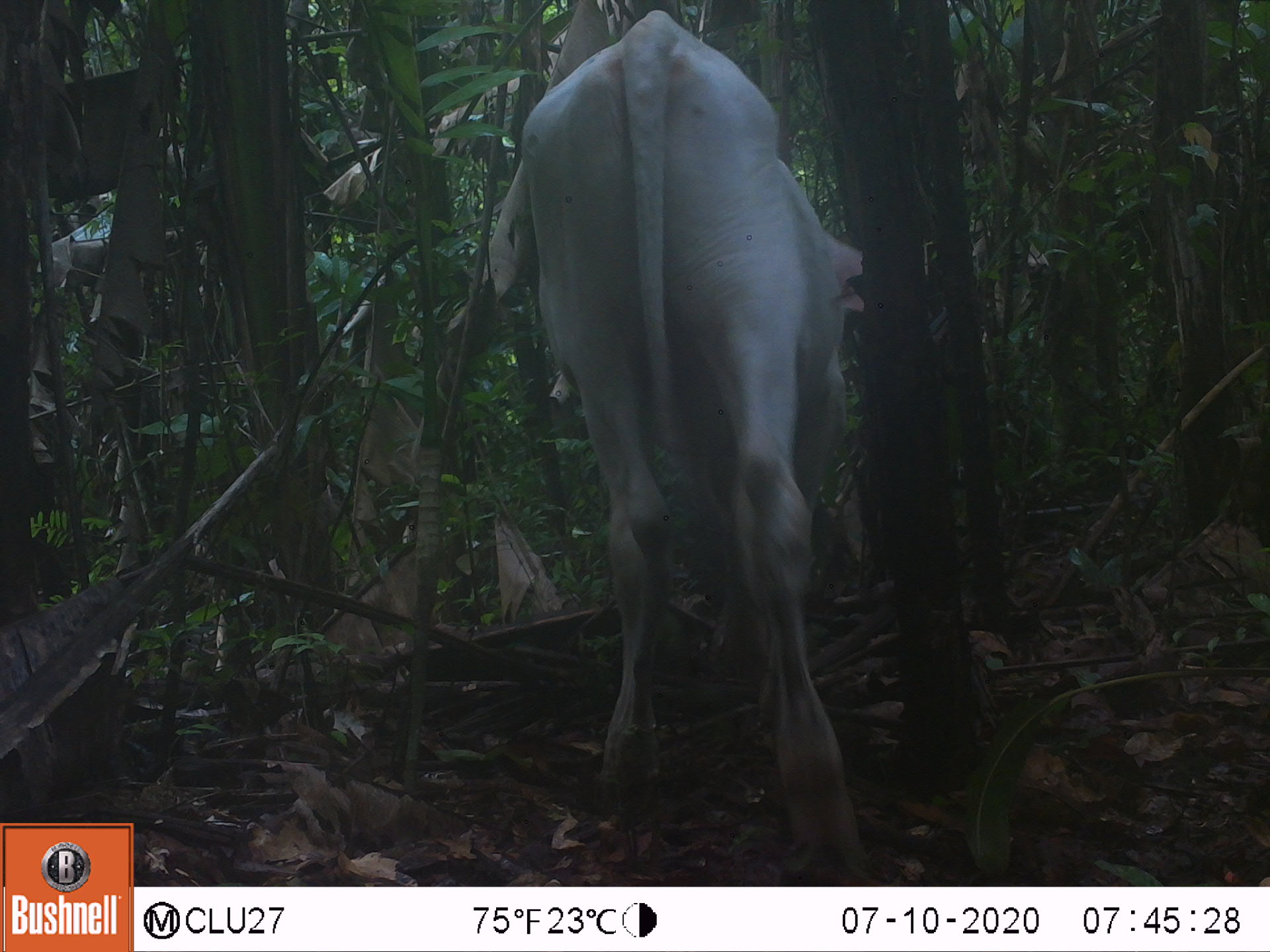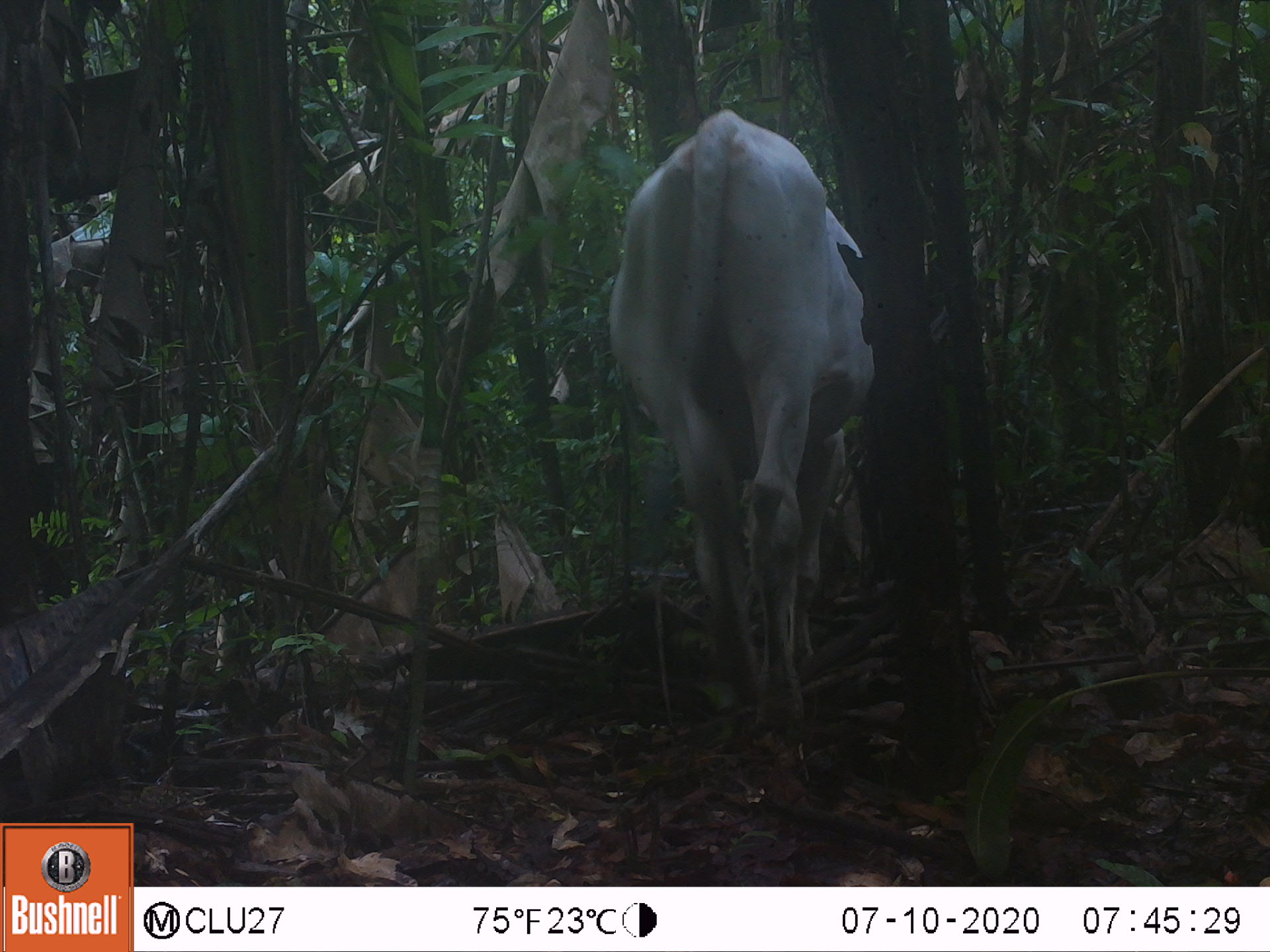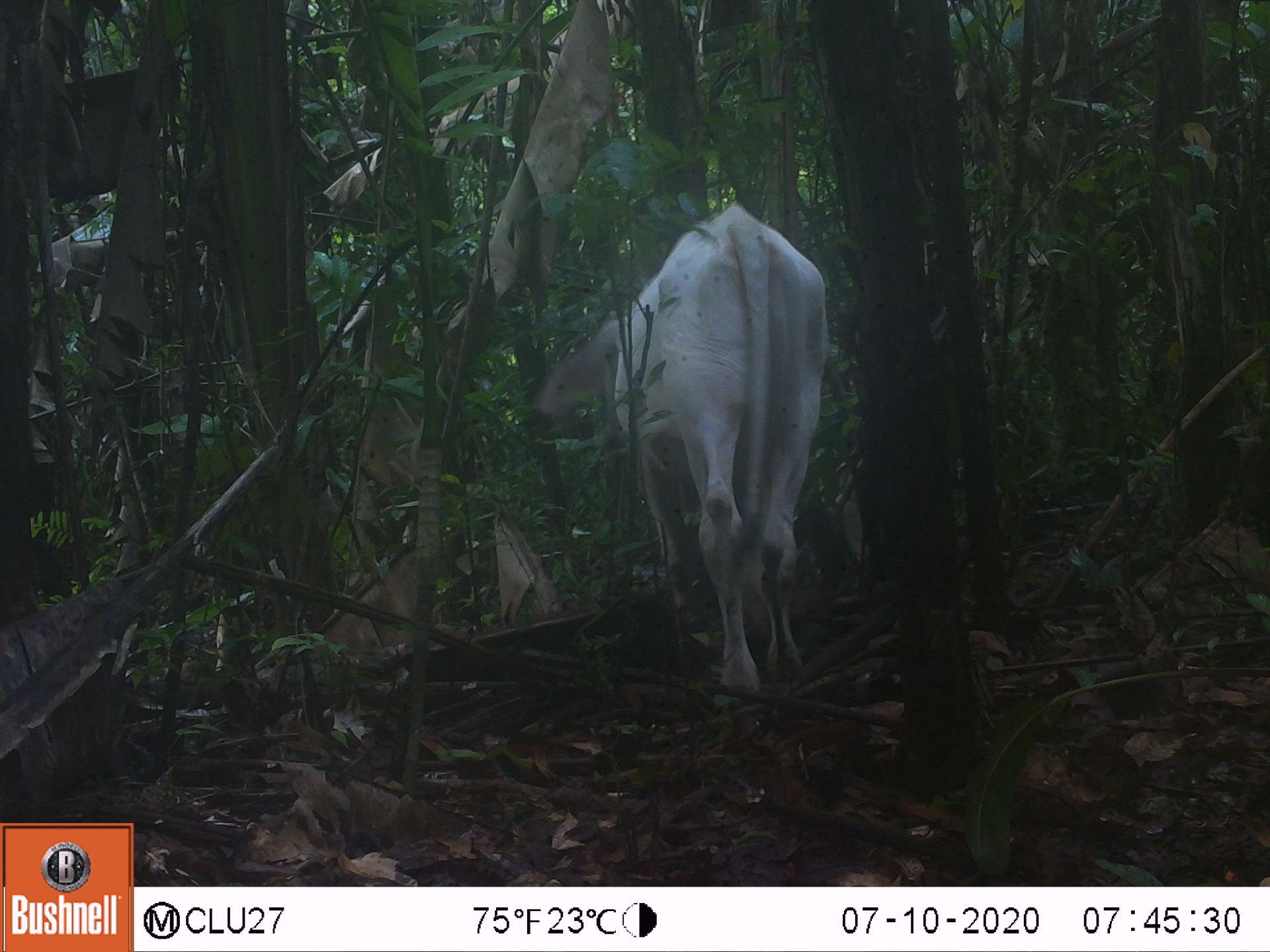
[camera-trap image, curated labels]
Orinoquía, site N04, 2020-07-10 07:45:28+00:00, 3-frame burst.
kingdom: Animalia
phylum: Chordata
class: Mammalia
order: Artiodactyla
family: Bovidae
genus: Bos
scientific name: Bos taurus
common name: cow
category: cattle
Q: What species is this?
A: Cattle (cow) (Bos taurus).